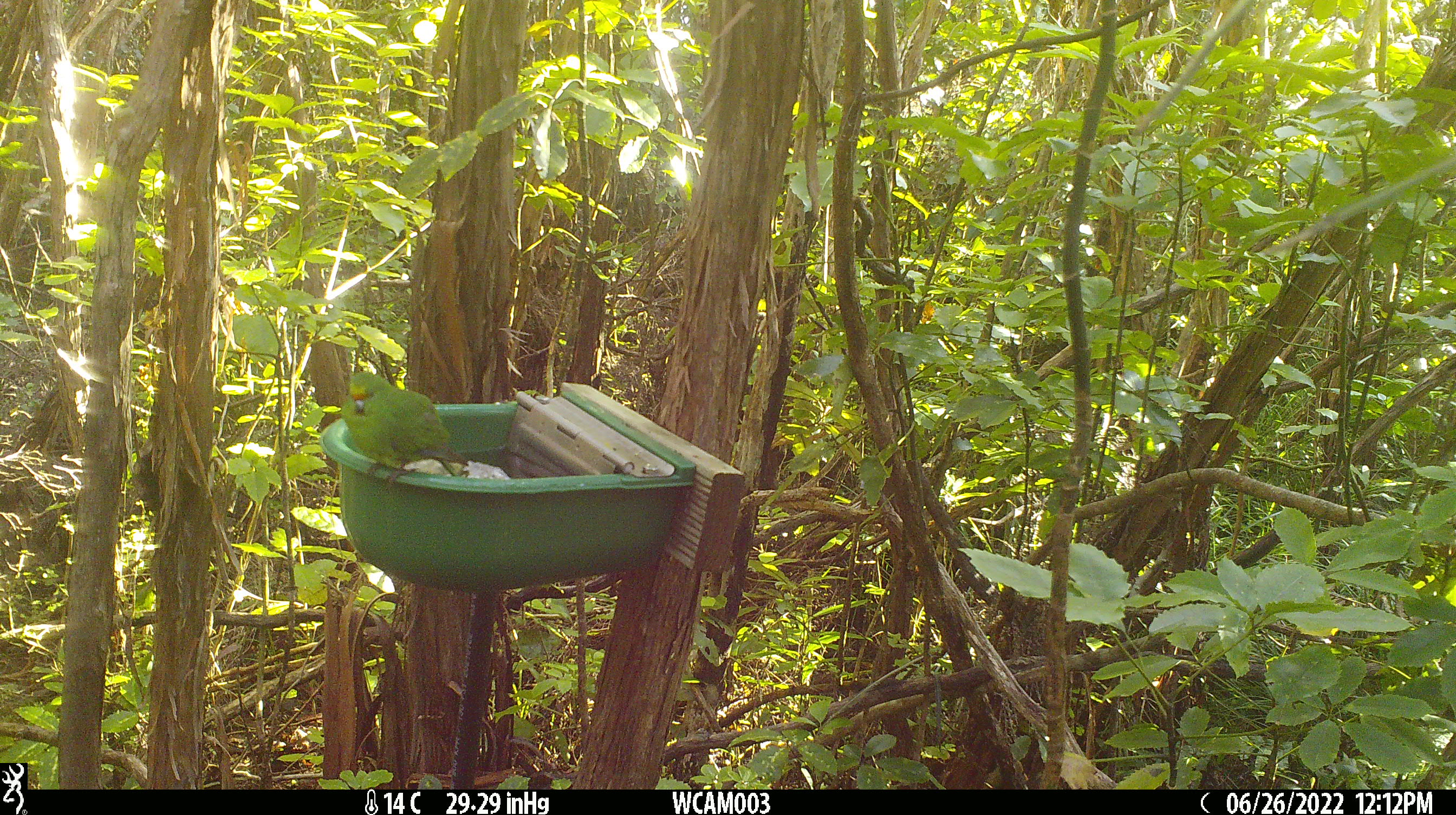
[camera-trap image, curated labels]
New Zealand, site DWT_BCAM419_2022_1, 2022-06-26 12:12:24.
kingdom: Animalia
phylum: Chordata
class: Aves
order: Psittaciformes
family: Psittaculidae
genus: Cyanoramphus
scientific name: Cyanoramphus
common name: parakeet